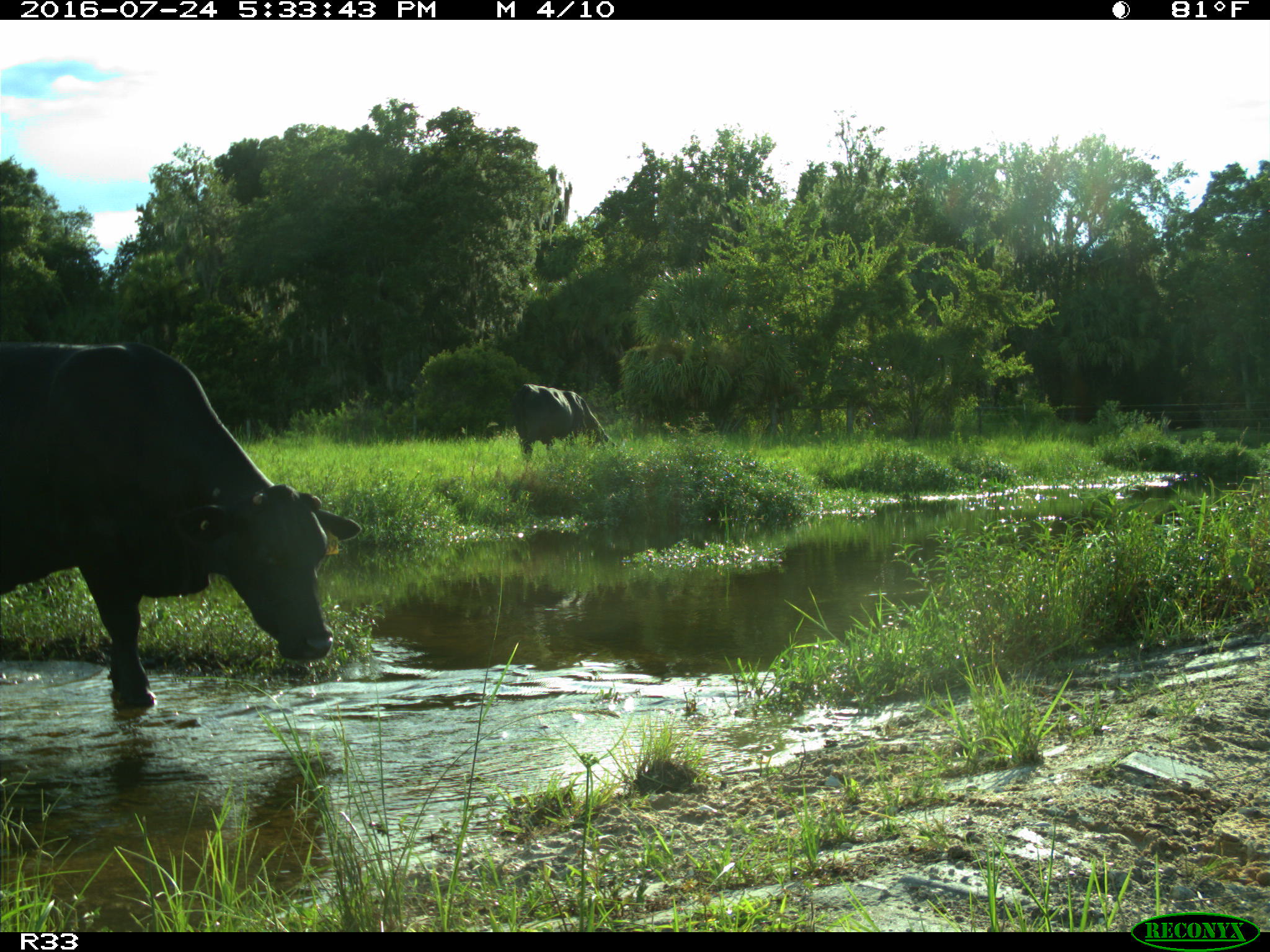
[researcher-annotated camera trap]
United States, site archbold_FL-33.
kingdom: Animalia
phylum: Chordata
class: Mammalia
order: Artiodactyla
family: Bovidae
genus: Bos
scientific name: Bos taurus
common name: domestic cow